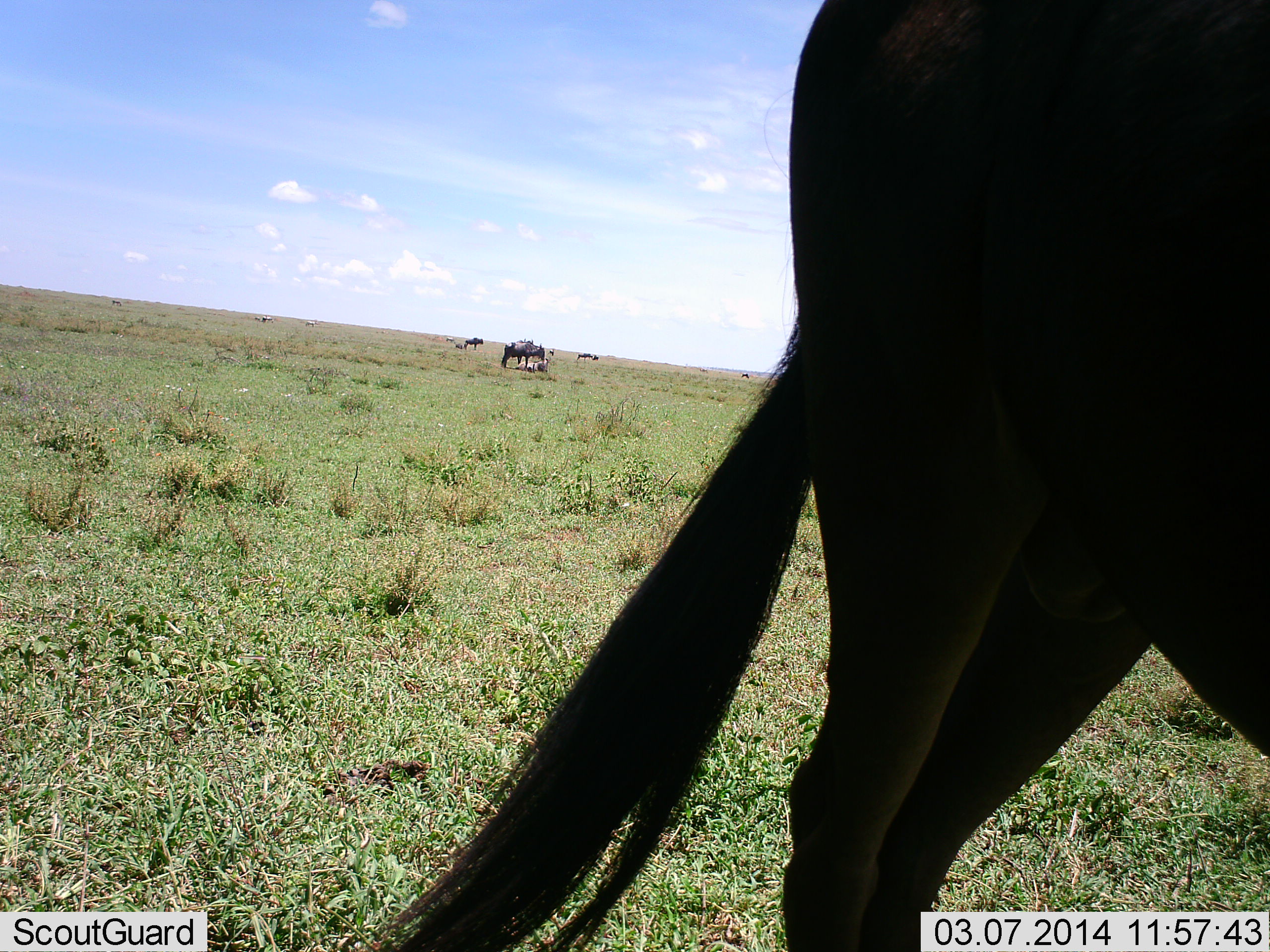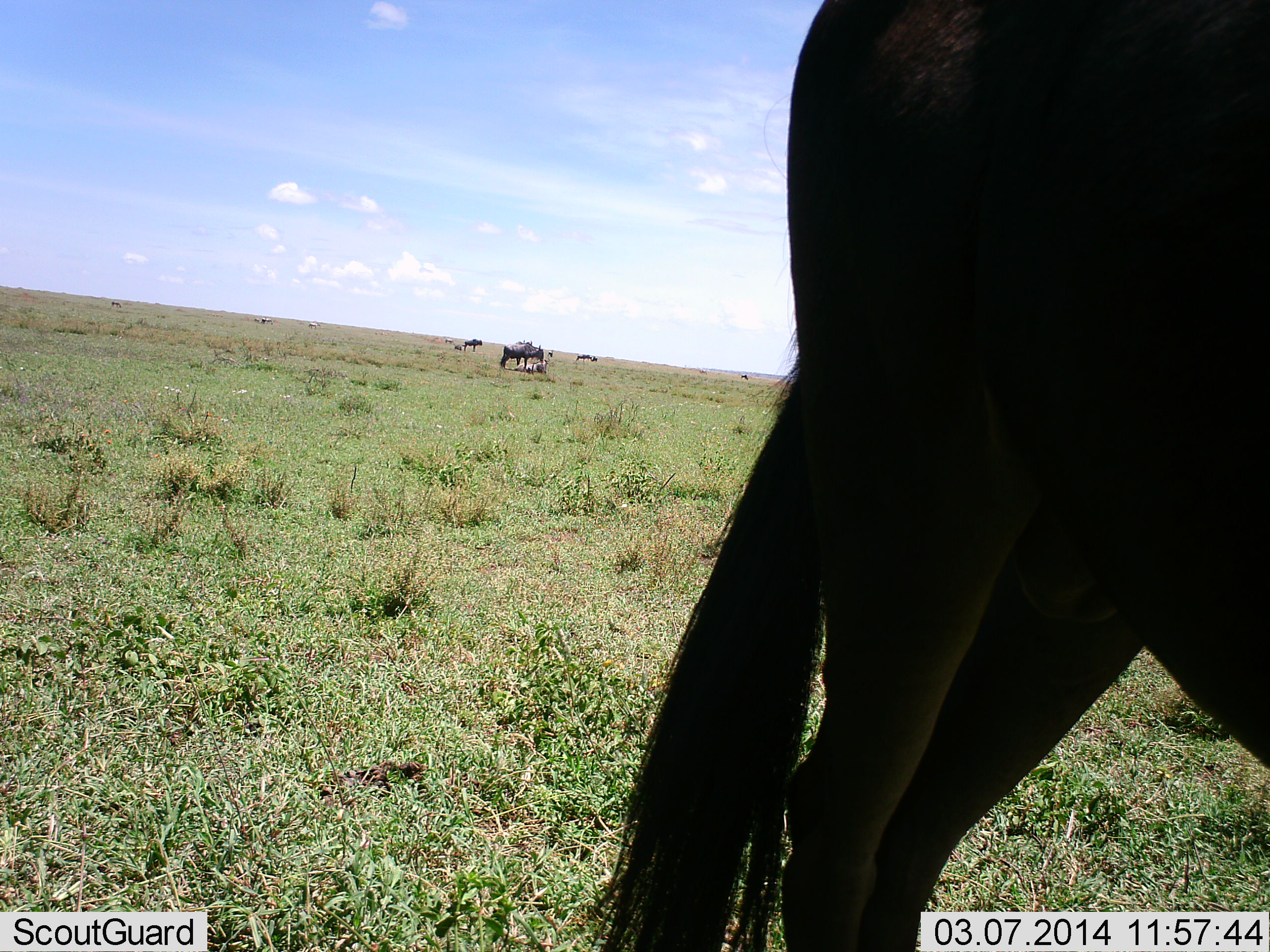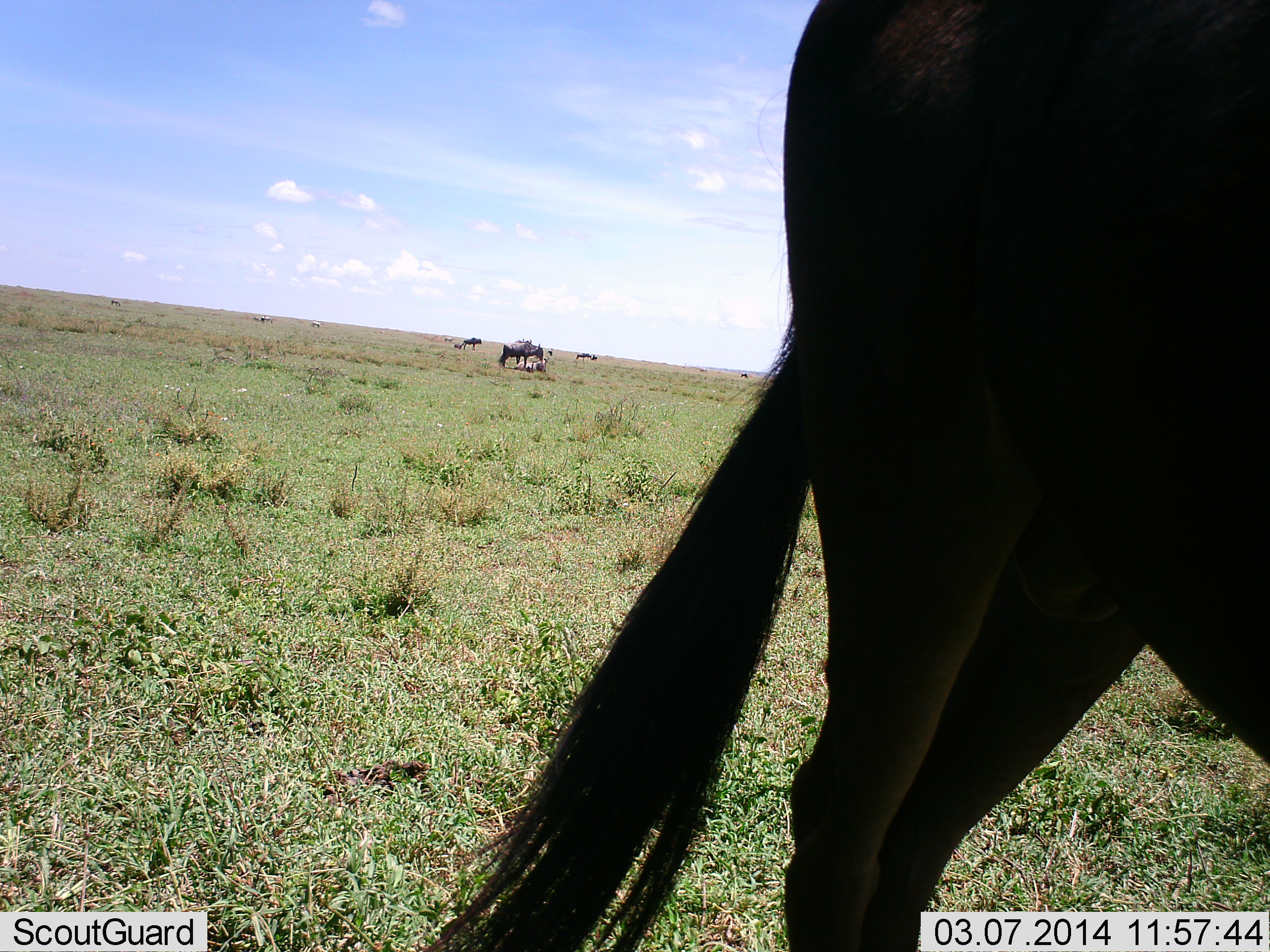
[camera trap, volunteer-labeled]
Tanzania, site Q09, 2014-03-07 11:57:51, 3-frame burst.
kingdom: Animalia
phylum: Chordata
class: Mammalia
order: Artiodactyla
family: Bovidae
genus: Connochaetes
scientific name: Connochaetes taurinus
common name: blue wildebeest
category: wildebeest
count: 5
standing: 100%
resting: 0%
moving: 0%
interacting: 0%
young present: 0%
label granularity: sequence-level